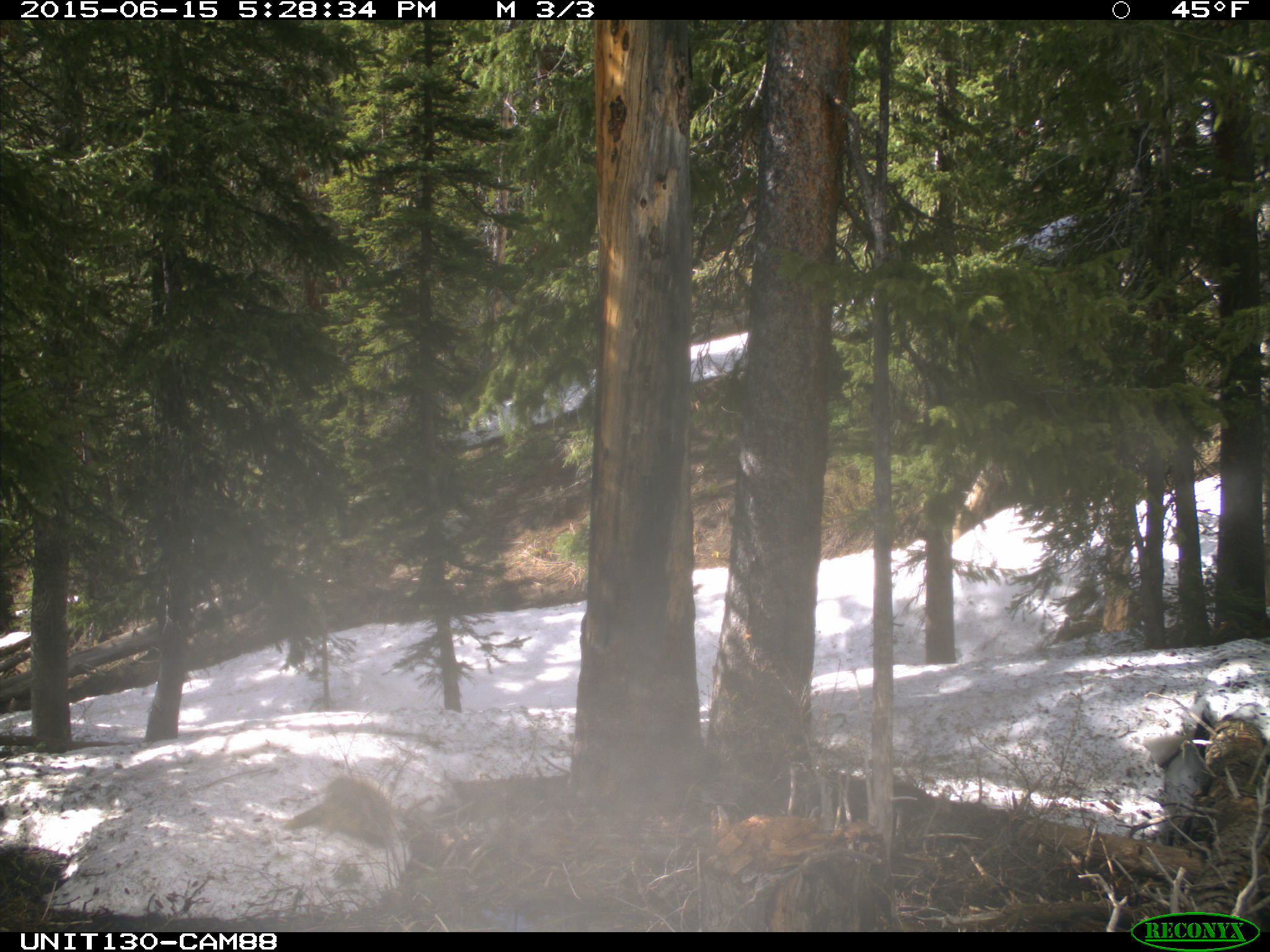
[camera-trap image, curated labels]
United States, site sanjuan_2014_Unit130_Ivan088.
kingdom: Animalia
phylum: Chordata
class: Mammalia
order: Rodentia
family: Erethizontidae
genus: Erethizon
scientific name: Erethizon dorsatum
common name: north american porcupine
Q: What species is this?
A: Erethizon dorsatum (north american porcupine).